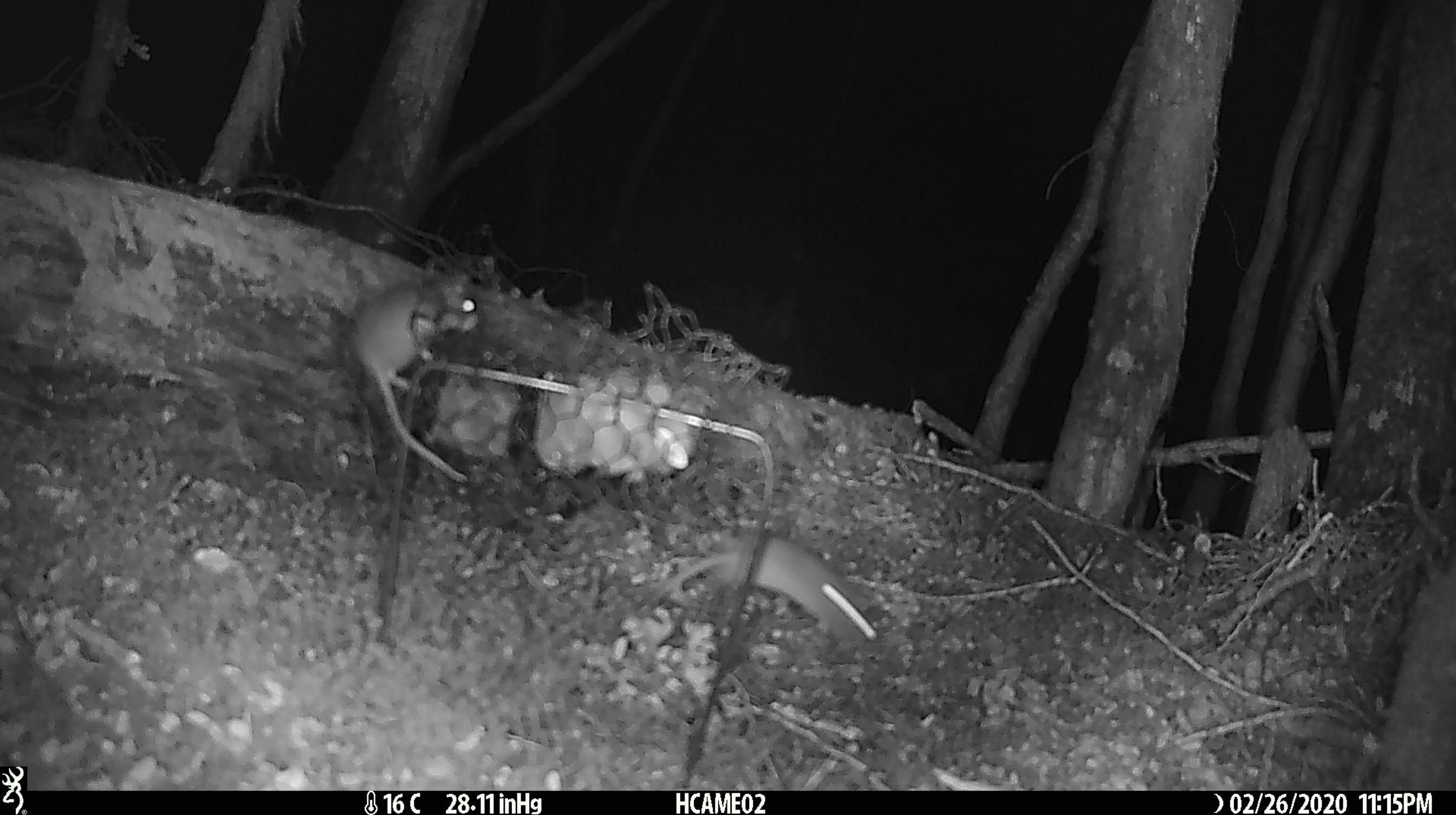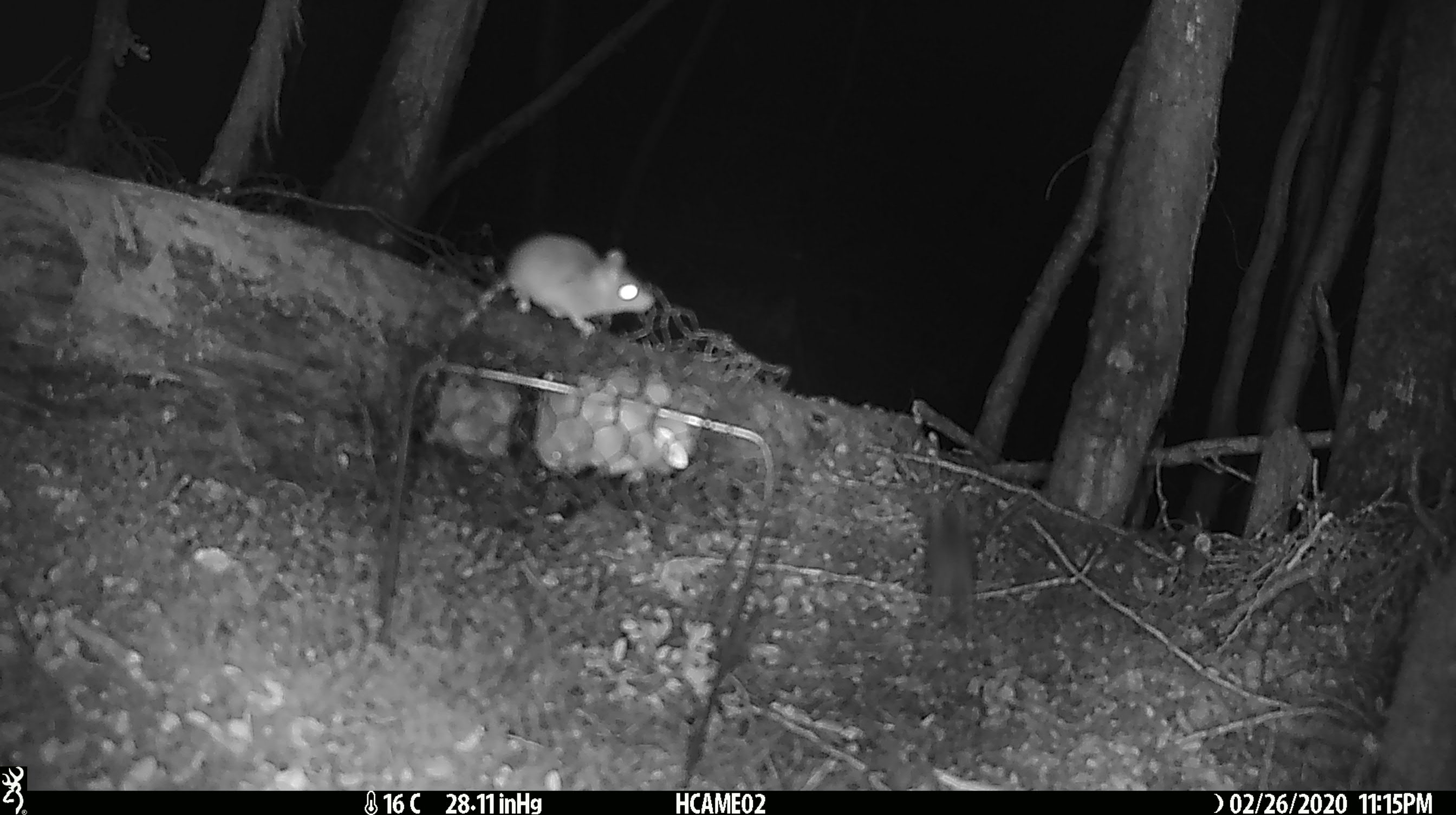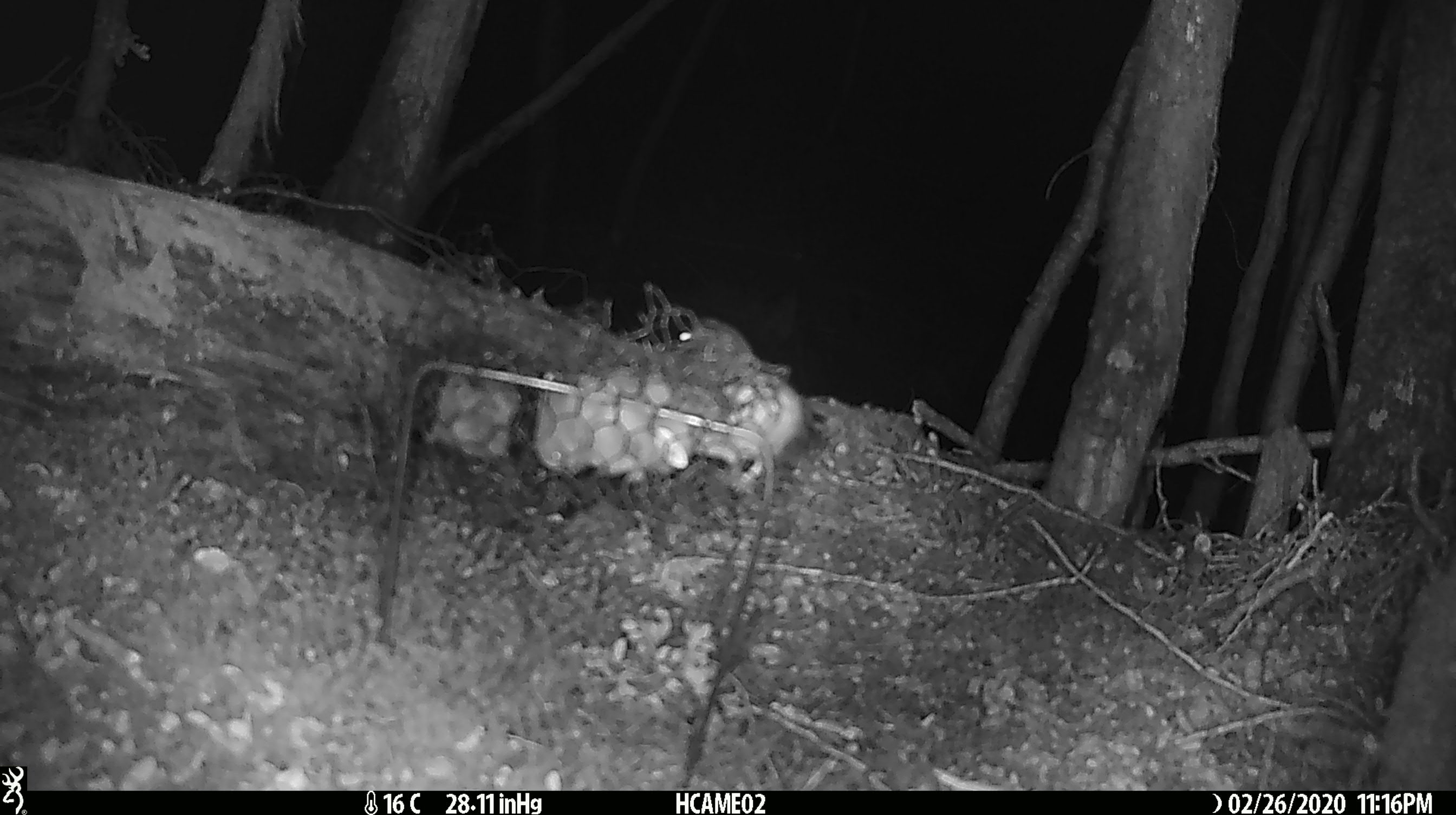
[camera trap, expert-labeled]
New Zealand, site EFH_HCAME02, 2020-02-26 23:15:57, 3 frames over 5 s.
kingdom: Animalia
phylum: Chordata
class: Mammalia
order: Rodentia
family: Muridae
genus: Mus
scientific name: Mus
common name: mouse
Mouse (Mus).